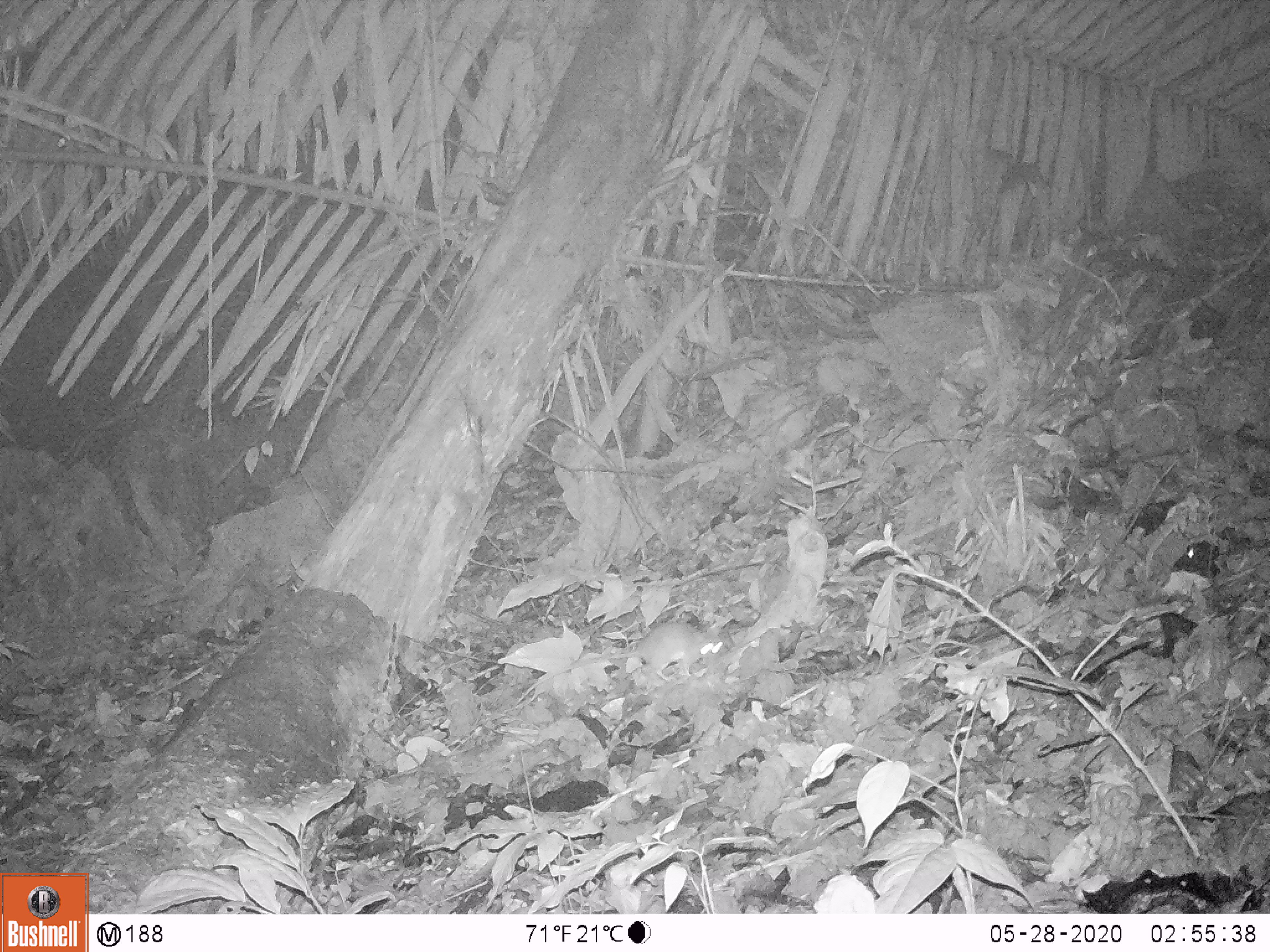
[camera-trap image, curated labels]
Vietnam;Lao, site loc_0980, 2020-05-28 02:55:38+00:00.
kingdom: Animalia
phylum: Chordata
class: Mammalia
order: Rodentia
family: Muridae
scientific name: Muridae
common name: old-world mice and rats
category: unidentified murid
Unidentified murid (old-world mice and rats) (Muridae). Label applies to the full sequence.